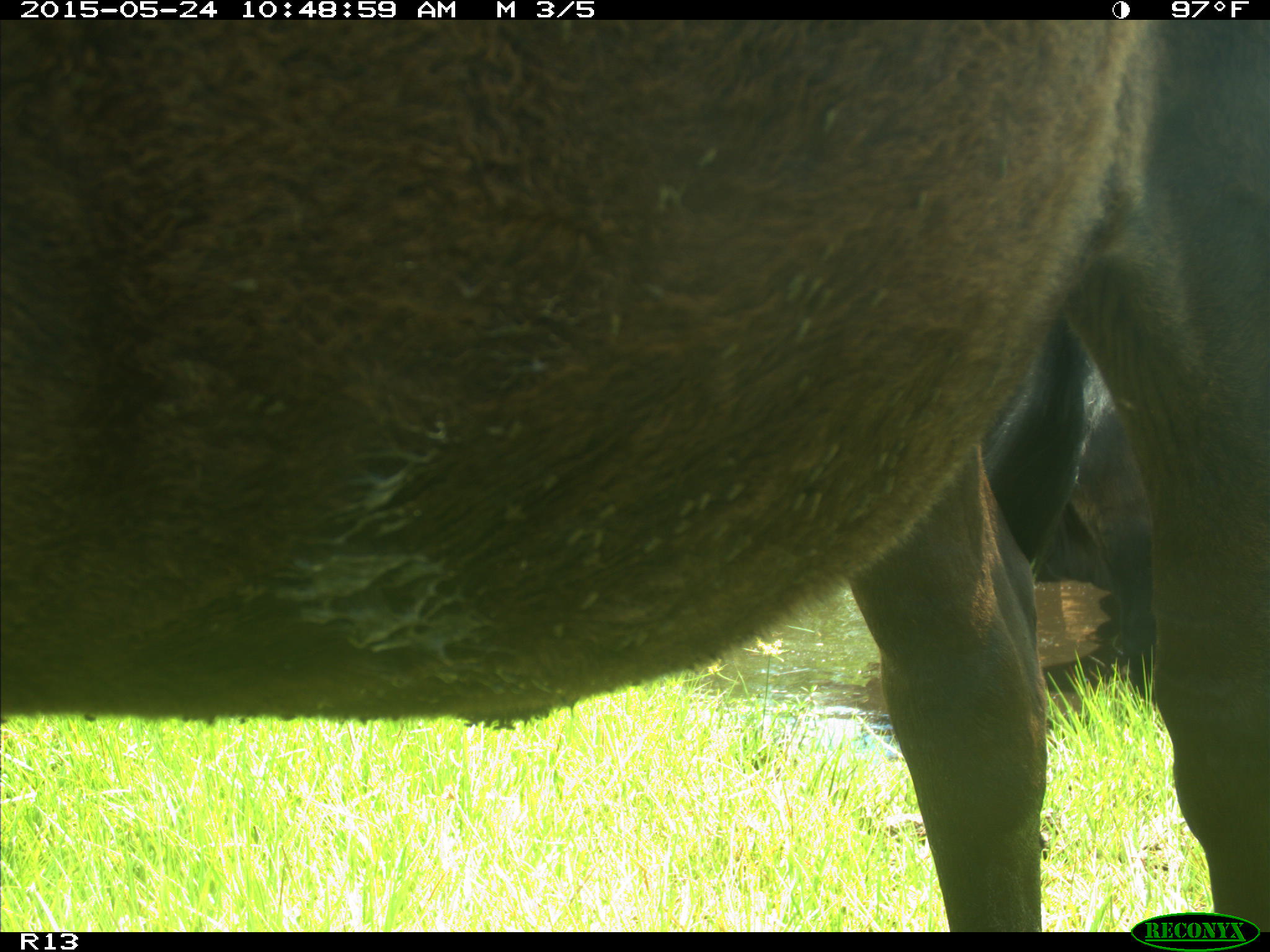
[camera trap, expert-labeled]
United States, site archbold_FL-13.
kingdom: Animalia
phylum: Chordata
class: Mammalia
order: Artiodactyla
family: Bovidae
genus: Bos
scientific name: Bos taurus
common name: domestic cow